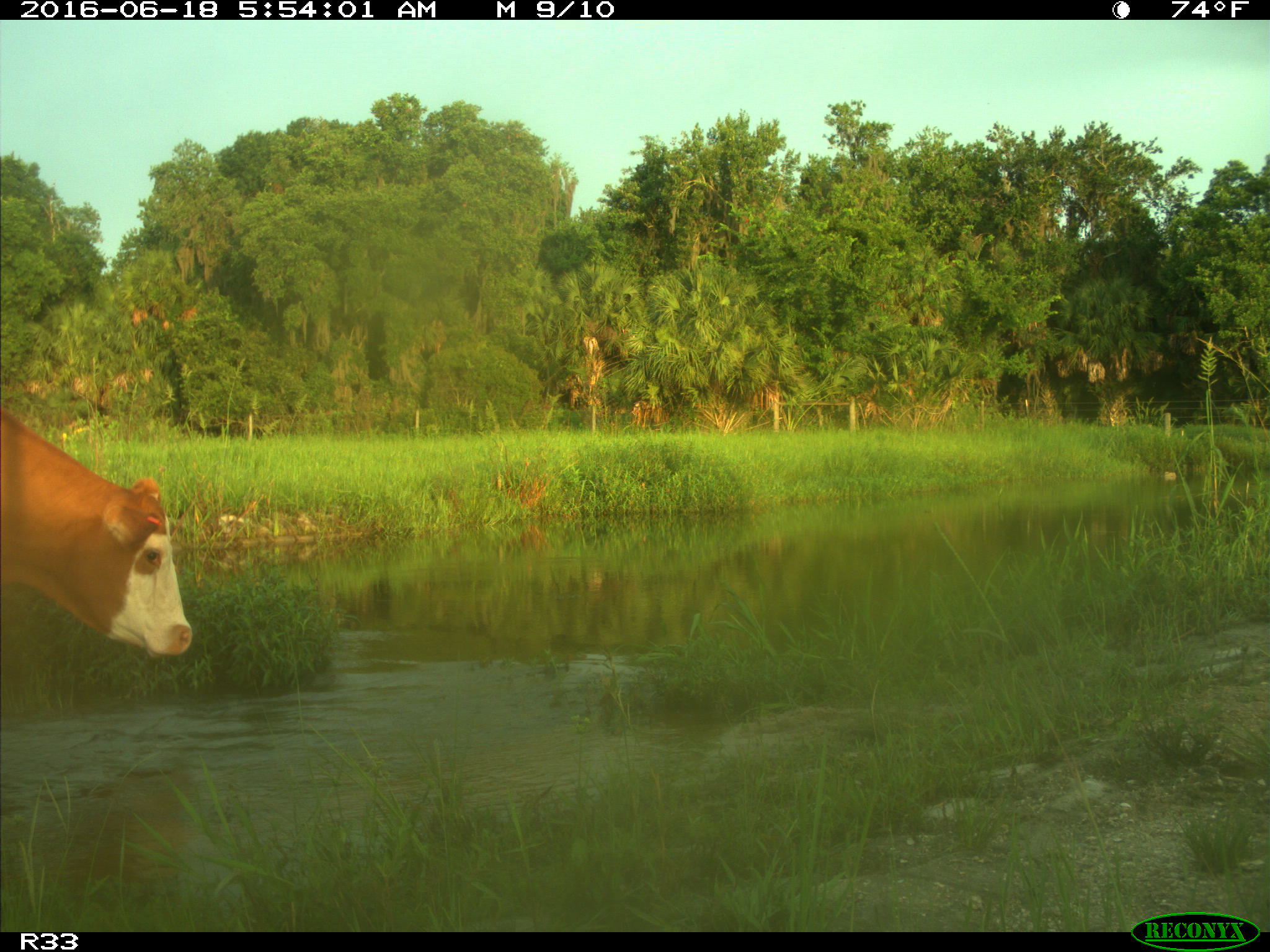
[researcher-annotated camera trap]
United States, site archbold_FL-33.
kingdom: Animalia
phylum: Chordata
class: Mammalia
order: Artiodactyla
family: Bovidae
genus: Bos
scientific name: Bos taurus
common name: domestic cow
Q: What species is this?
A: Bos taurus (domestic cow).